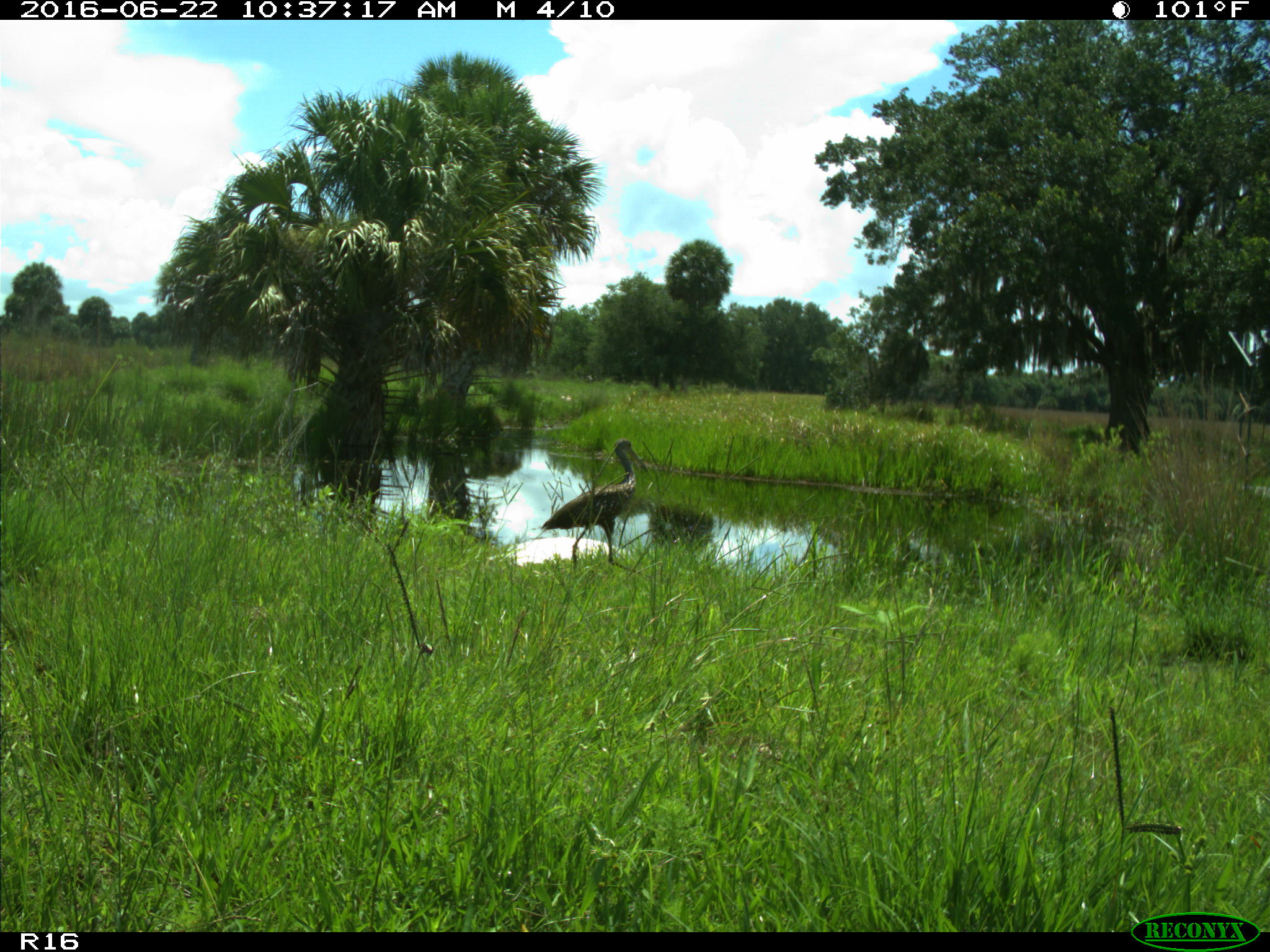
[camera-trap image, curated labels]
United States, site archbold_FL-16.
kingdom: Animalia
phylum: Chordata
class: Aves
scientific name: Aves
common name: birds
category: unidentified bird